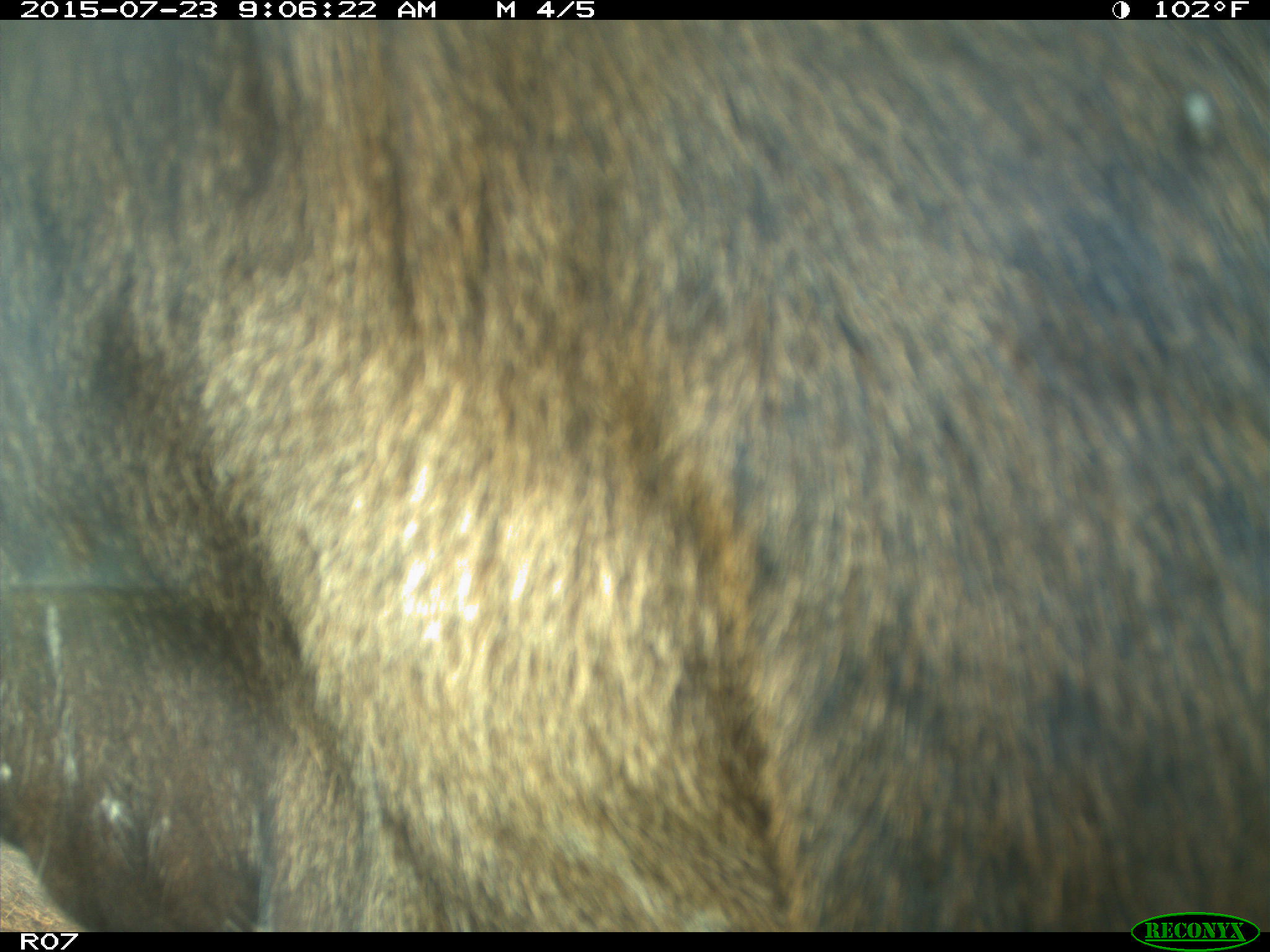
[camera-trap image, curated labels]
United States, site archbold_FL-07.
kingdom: Animalia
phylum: Chordata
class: Mammalia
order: Artiodactyla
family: Bovidae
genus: Bos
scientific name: Bos taurus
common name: domestic cow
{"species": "Bos taurus (domestic cow)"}